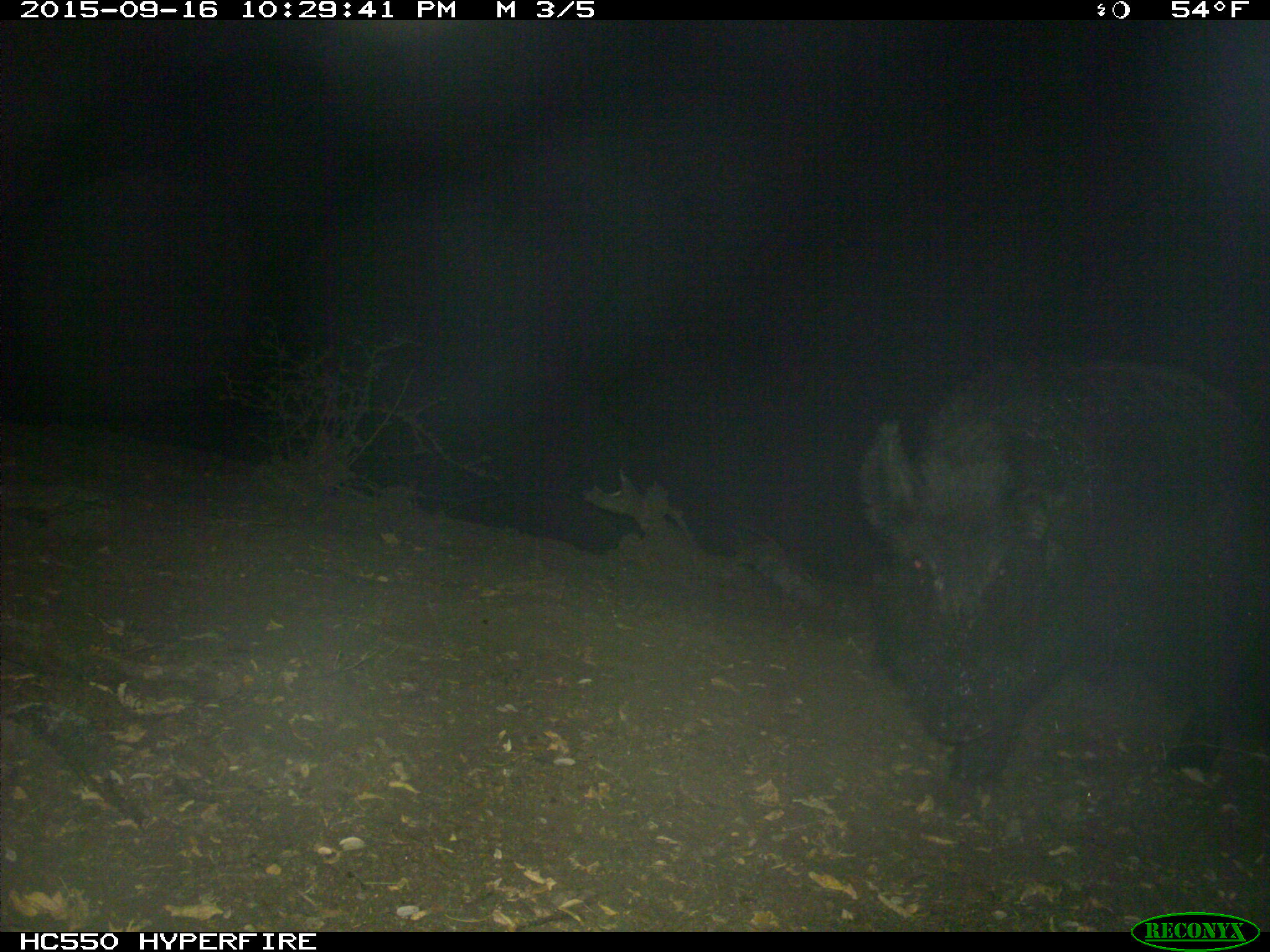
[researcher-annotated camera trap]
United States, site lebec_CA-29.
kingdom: Animalia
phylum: Chordata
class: Mammalia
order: Artiodactyla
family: Suidae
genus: Sus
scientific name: Sus scrofa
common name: wild boar